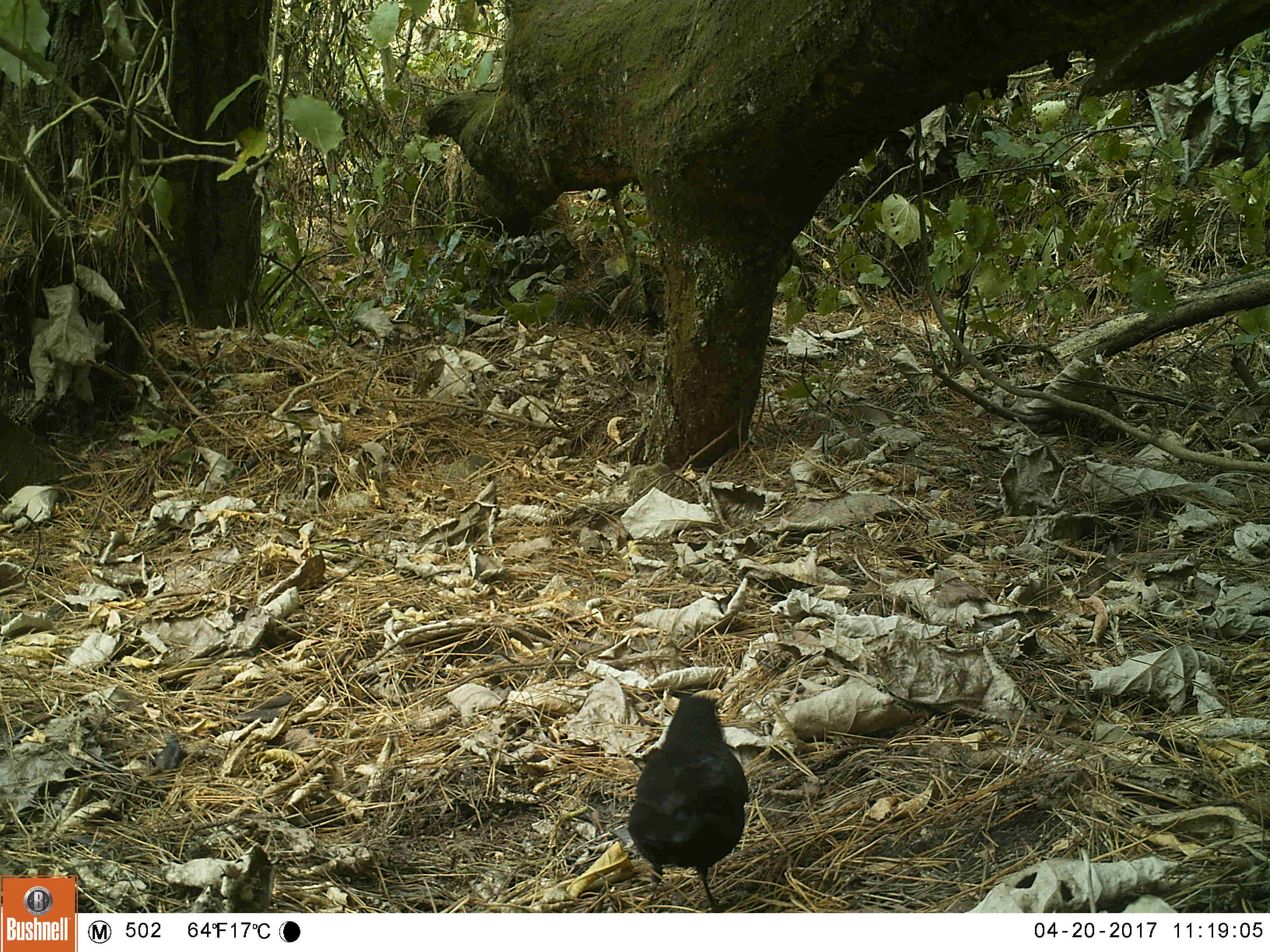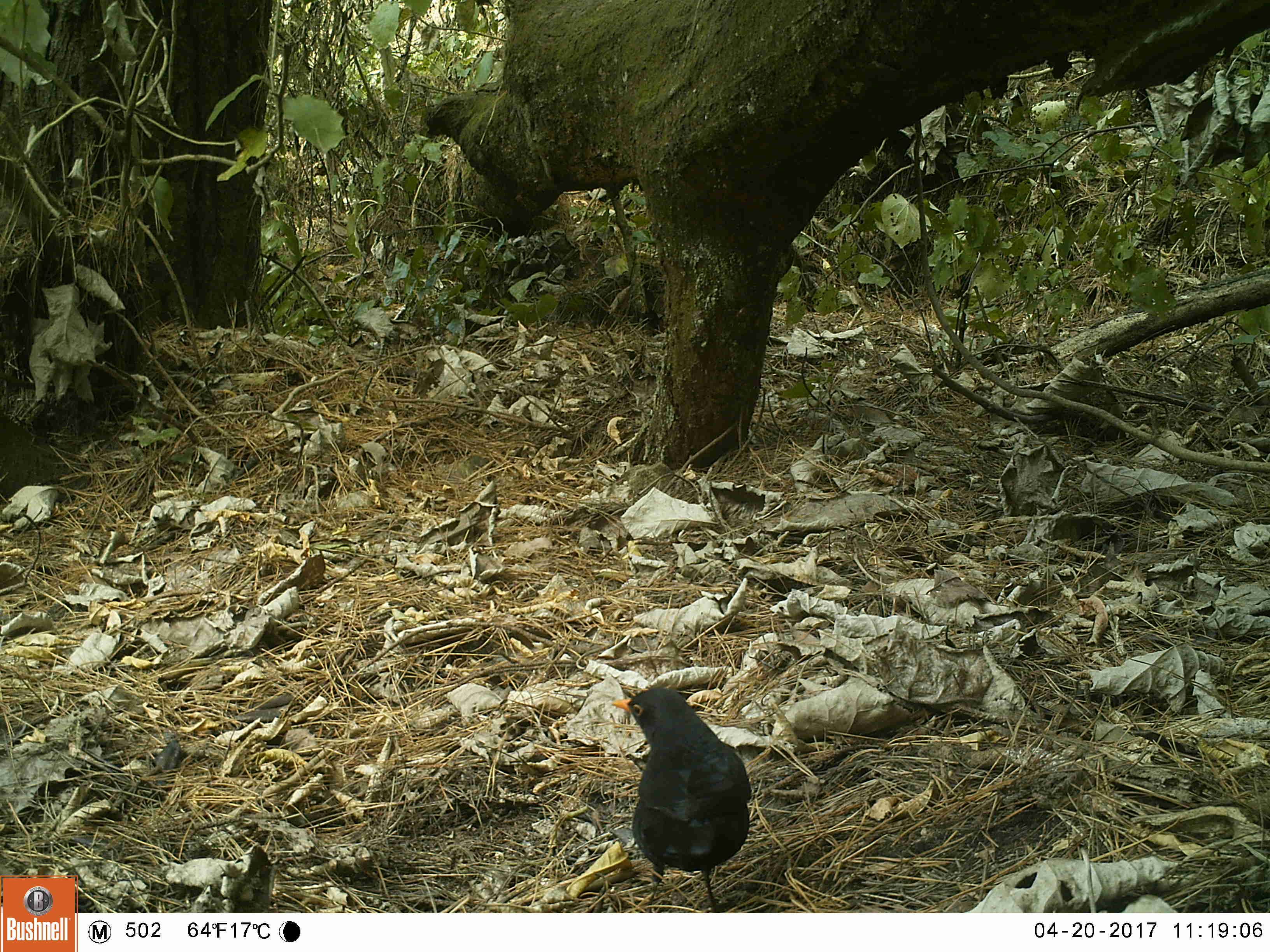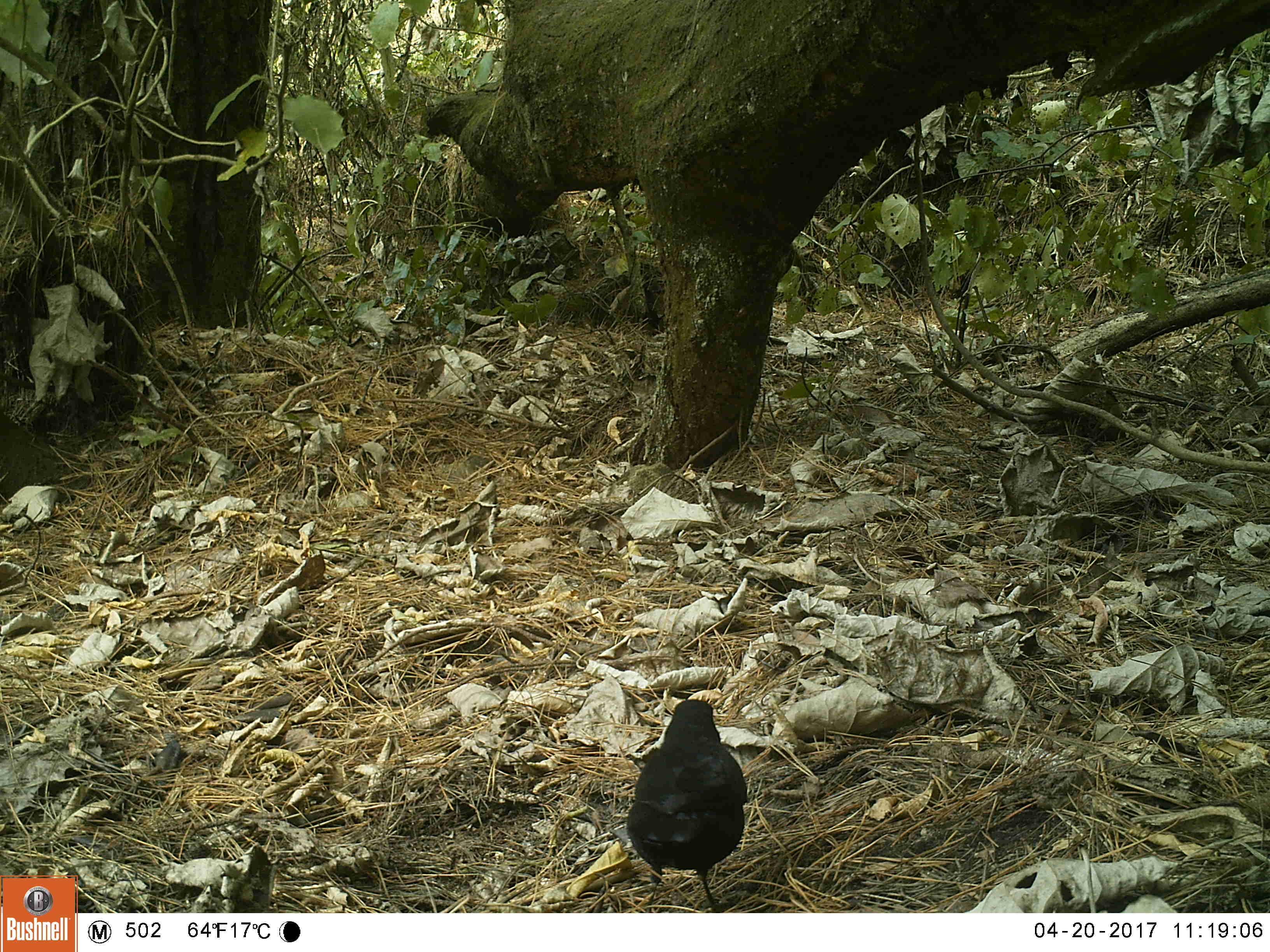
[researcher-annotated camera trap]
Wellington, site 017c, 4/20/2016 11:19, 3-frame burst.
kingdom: Animalia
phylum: Chordata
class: Aves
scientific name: Aves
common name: bird